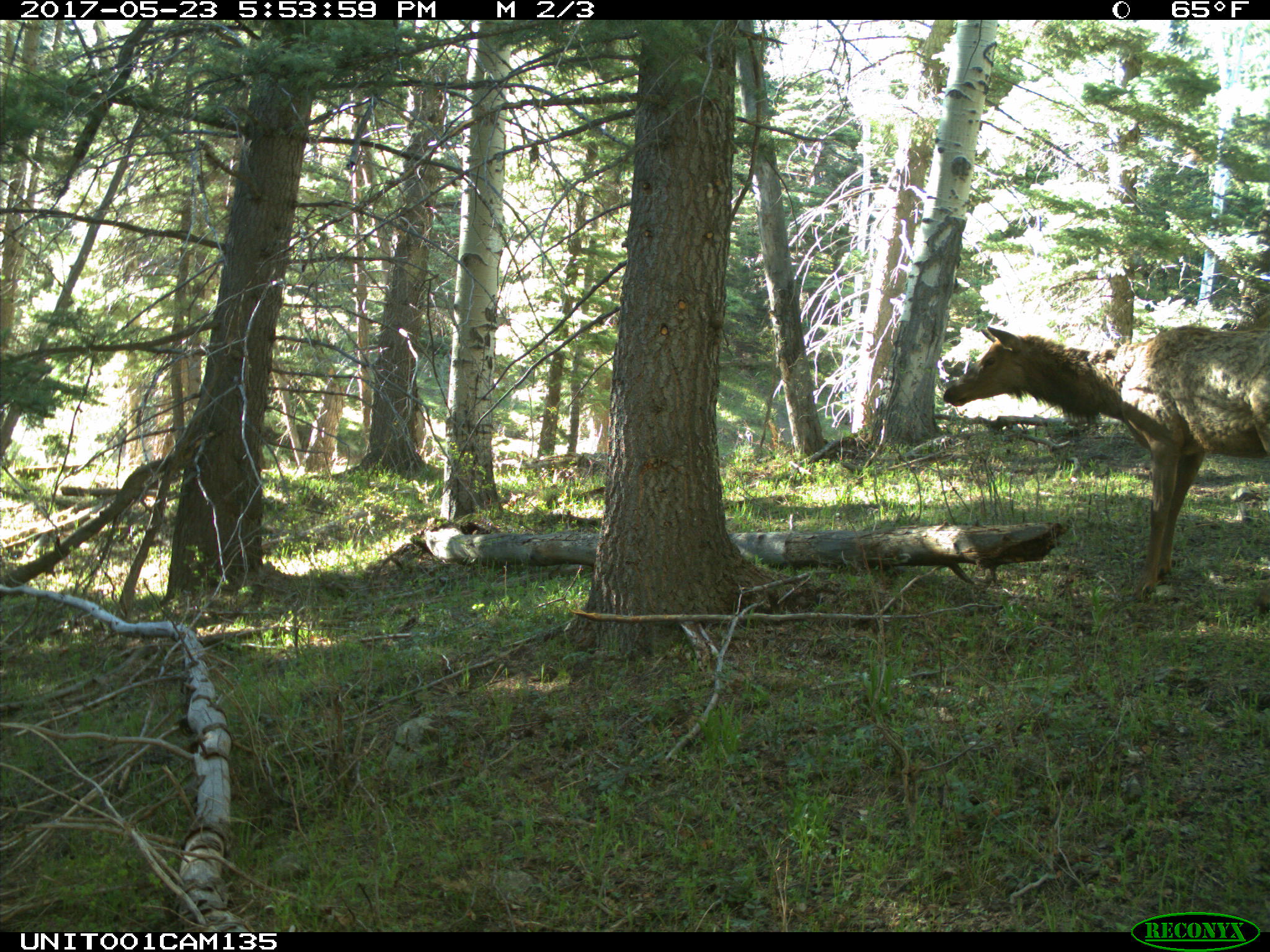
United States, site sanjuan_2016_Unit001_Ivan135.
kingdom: Animalia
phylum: Chordata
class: Mammalia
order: Artiodactyla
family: Cervidae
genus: Cervus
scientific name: Cervus elaphus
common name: red deer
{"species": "Cervus elaphus (red deer)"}